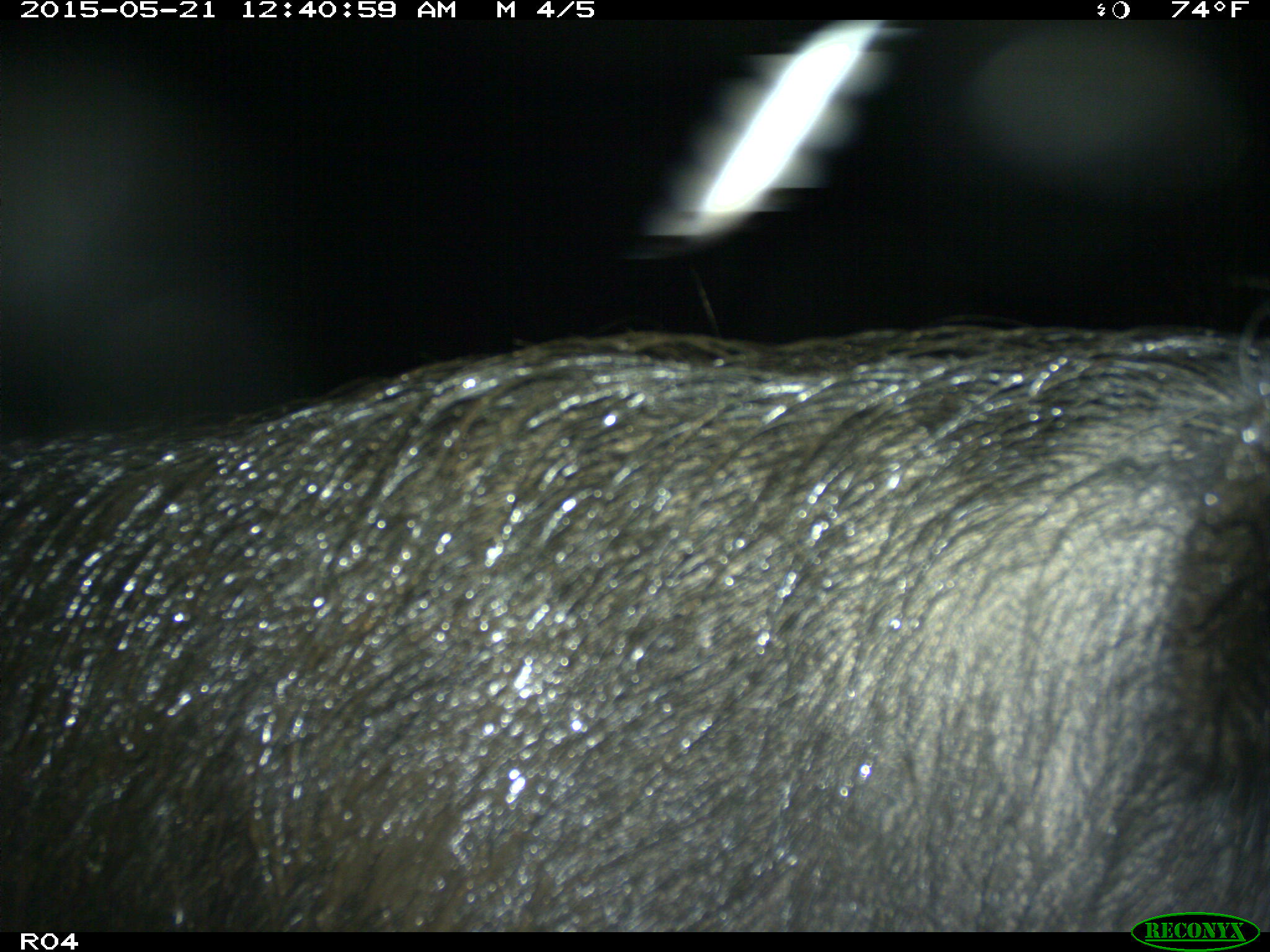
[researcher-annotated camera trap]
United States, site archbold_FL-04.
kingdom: Animalia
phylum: Chordata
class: Mammalia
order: Artiodactyla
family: Suidae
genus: Sus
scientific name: Sus scrofa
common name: wild boar